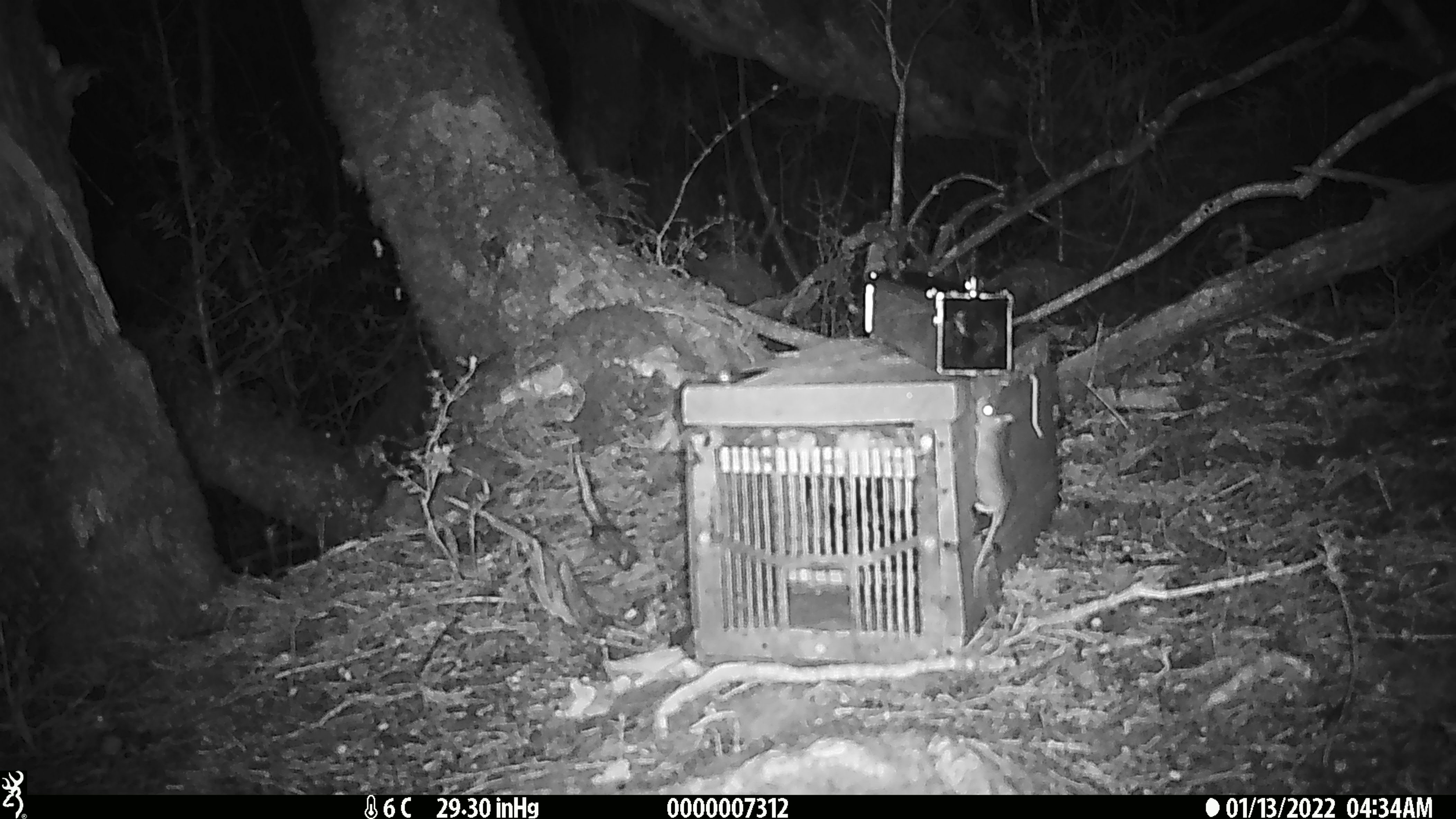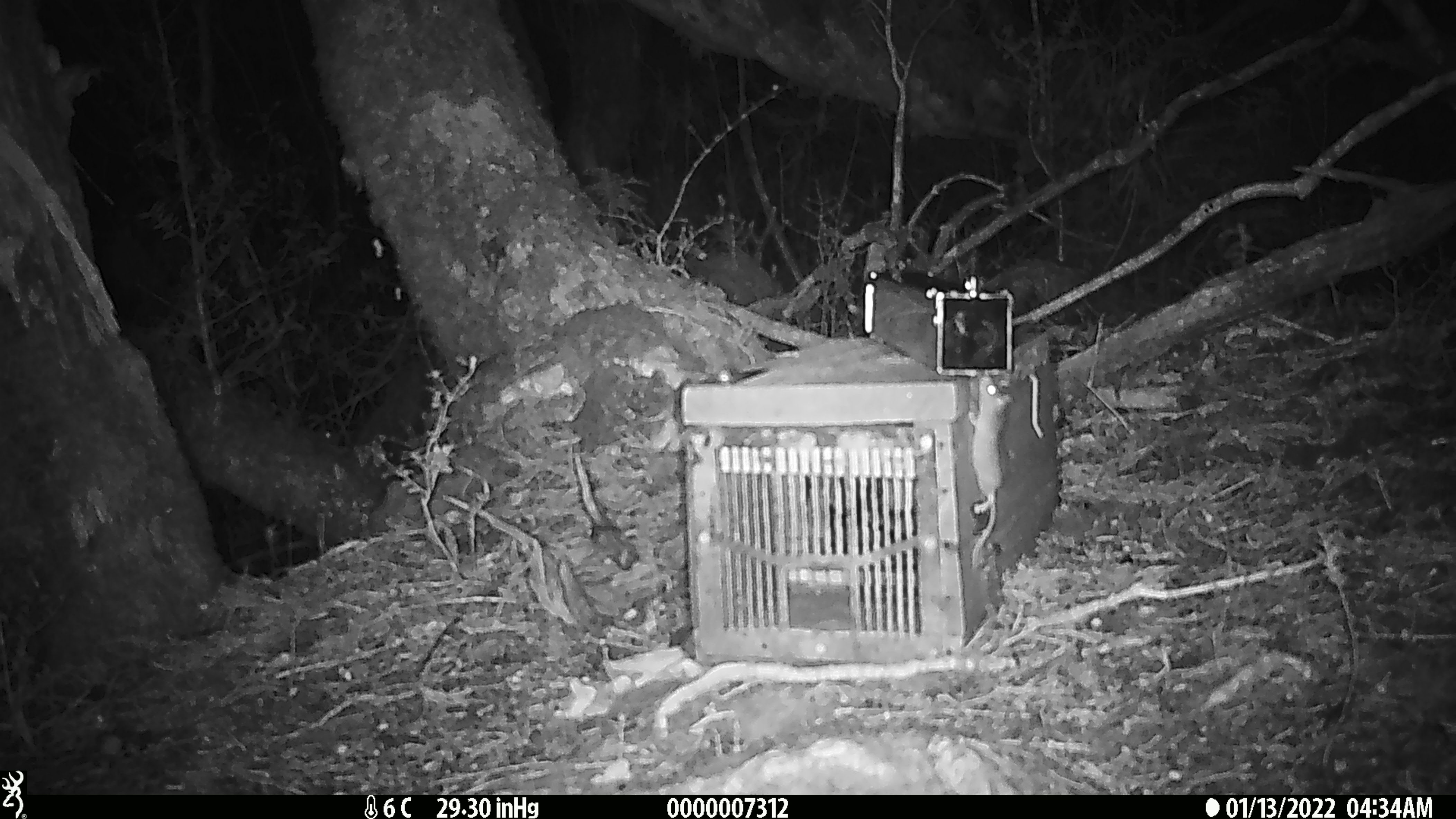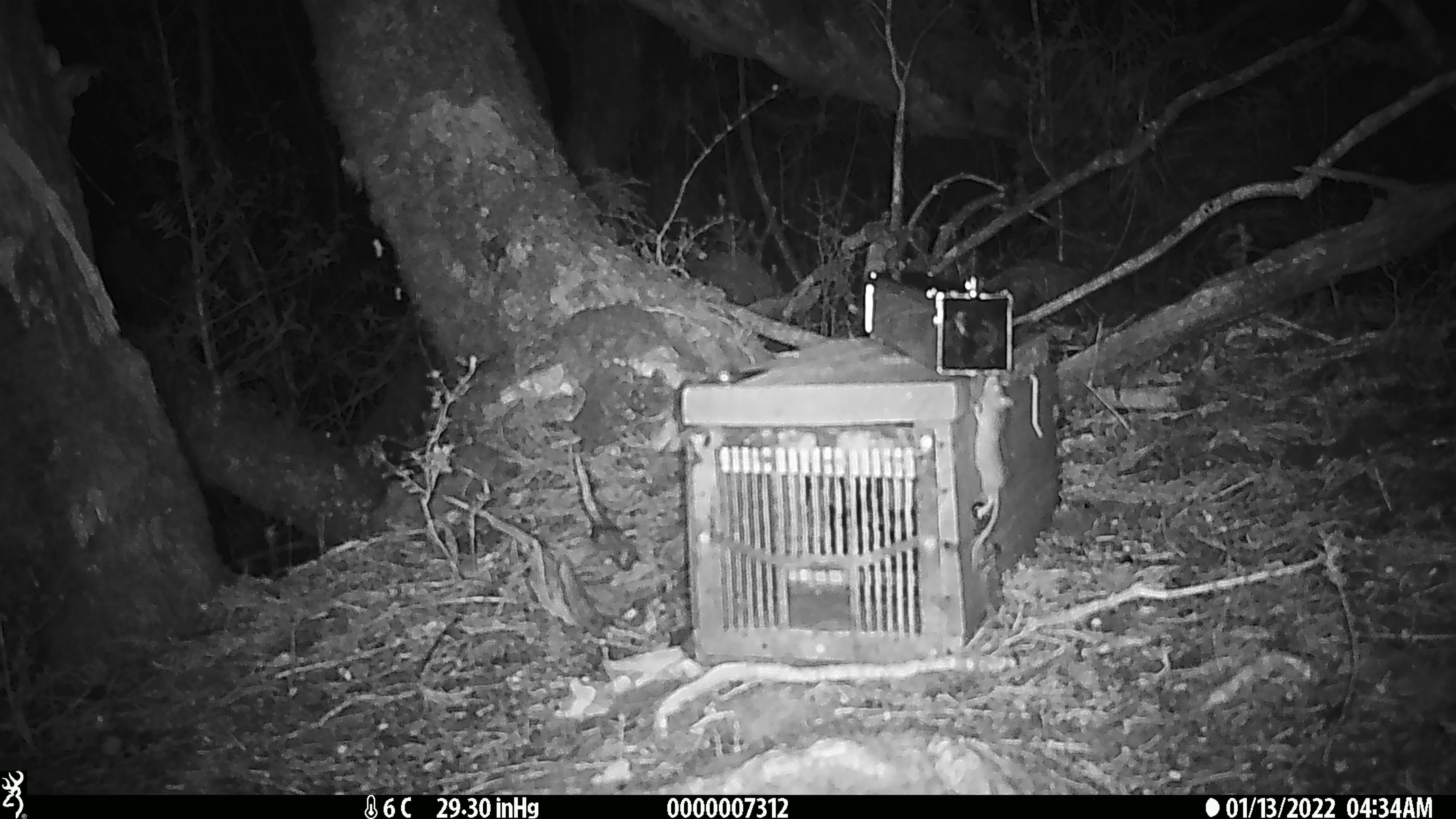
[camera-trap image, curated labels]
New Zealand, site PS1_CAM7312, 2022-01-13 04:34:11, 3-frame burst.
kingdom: Animalia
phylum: Chordata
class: Mammalia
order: Rodentia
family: Muridae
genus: Mus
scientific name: Mus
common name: mouse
Mouse (Mus).